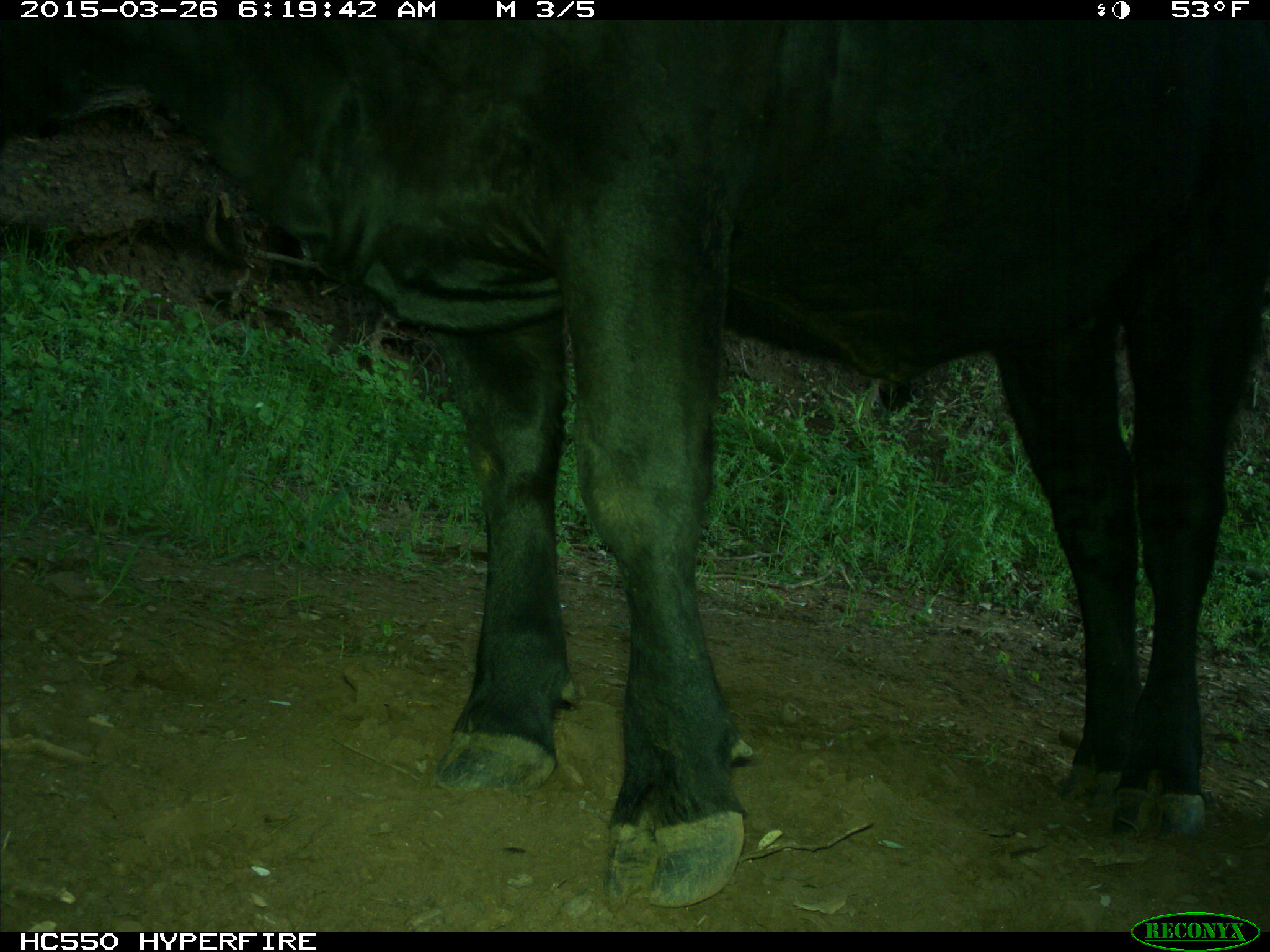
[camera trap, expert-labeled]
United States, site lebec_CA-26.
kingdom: Animalia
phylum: Chordata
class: Mammalia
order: Artiodactyla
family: Bovidae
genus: Bos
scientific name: Bos taurus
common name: domestic cow